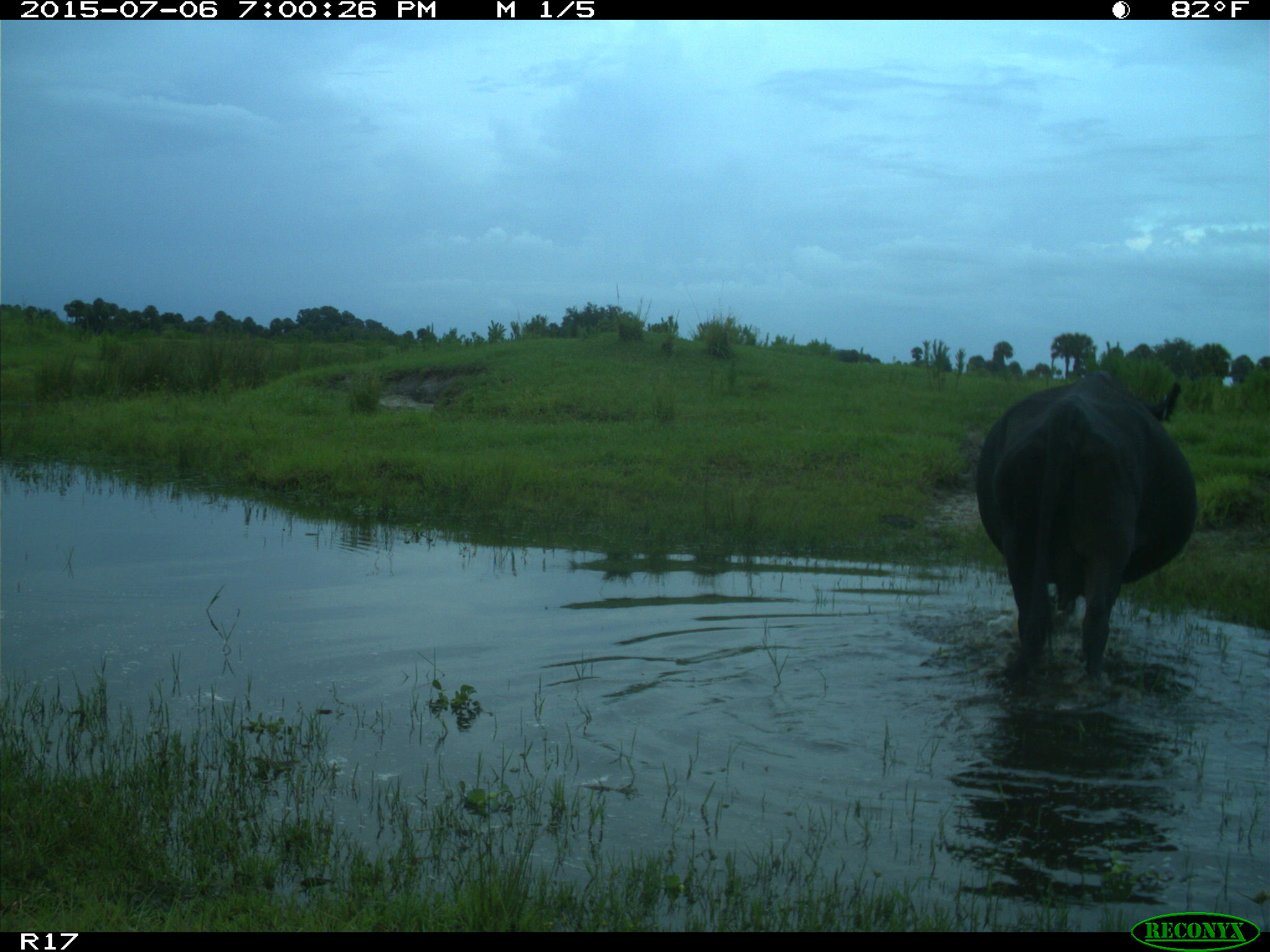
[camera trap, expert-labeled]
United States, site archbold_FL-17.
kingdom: Animalia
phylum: Chordata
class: Mammalia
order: Artiodactyla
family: Bovidae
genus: Bos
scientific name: Bos taurus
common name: domestic cow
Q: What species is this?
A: Bos taurus (domestic cow).